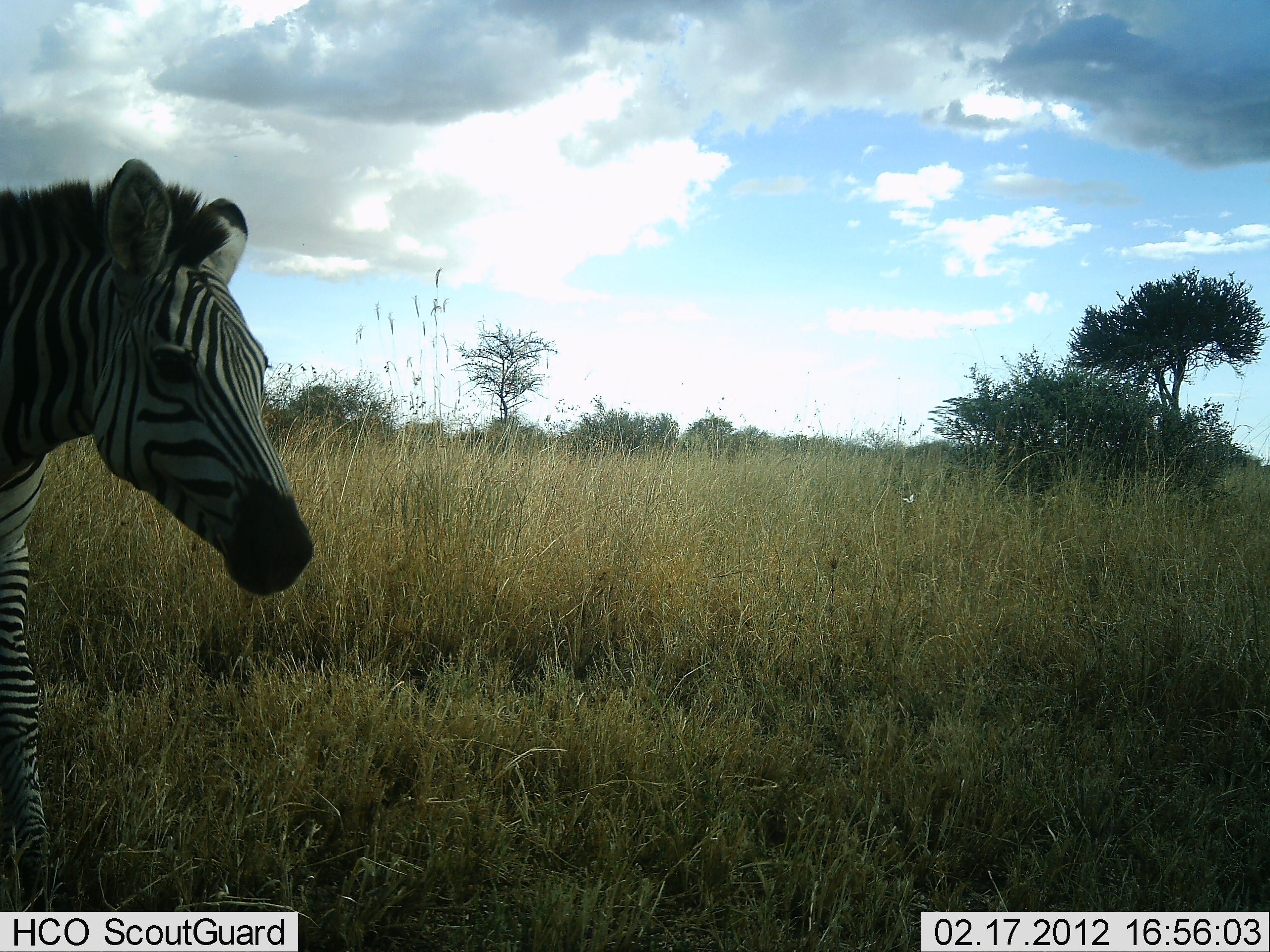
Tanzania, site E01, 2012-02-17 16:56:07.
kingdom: Animalia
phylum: Chordata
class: Mammalia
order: Perissodactyla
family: Equidae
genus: Equus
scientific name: Equus quagga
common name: plains zebra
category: zebra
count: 1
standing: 62%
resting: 0%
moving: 44%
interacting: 0%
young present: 0%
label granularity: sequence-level